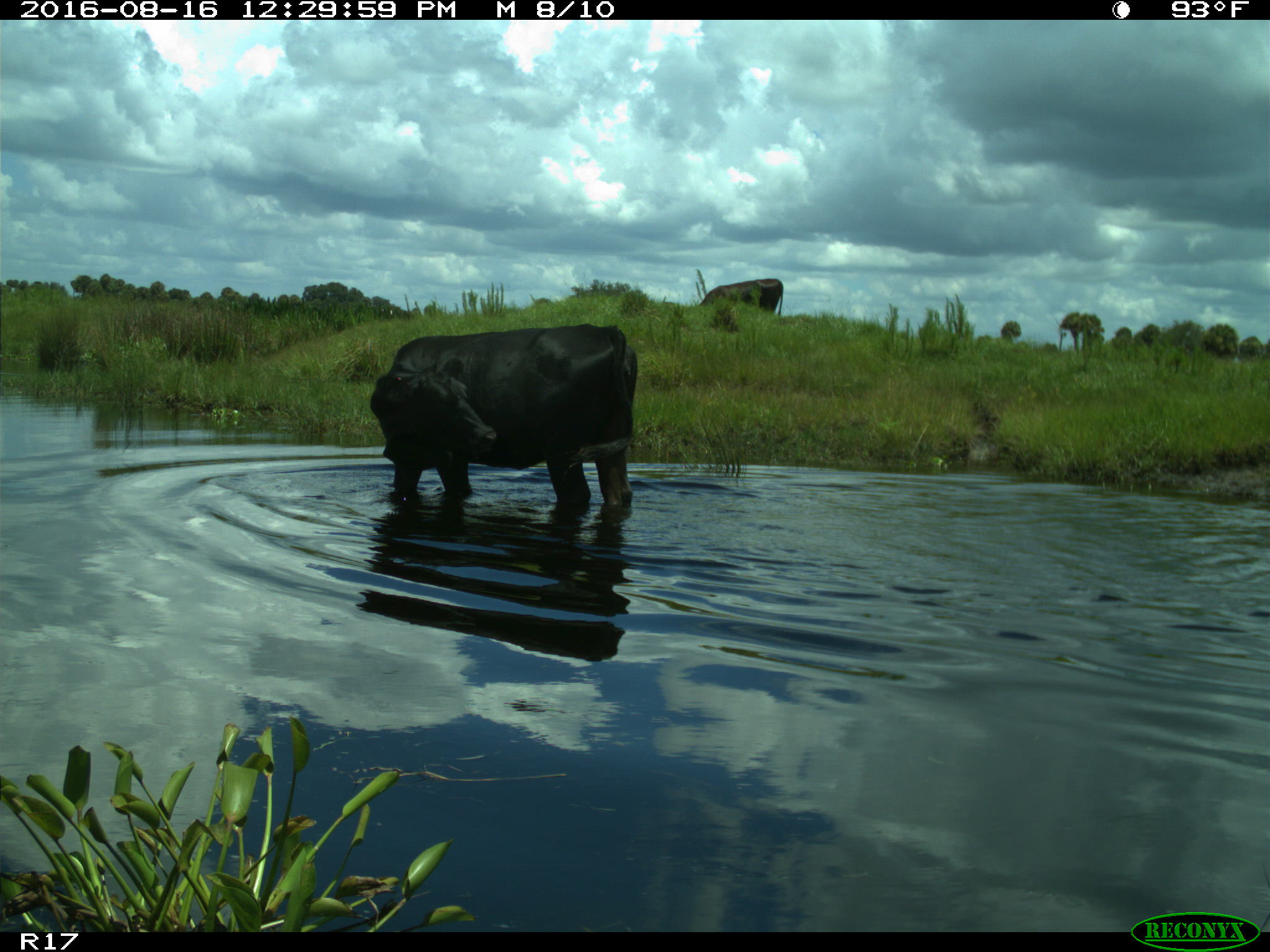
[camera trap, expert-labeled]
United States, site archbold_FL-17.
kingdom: Animalia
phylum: Chordata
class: Mammalia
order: Artiodactyla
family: Bovidae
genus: Bos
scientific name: Bos taurus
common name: domestic cow